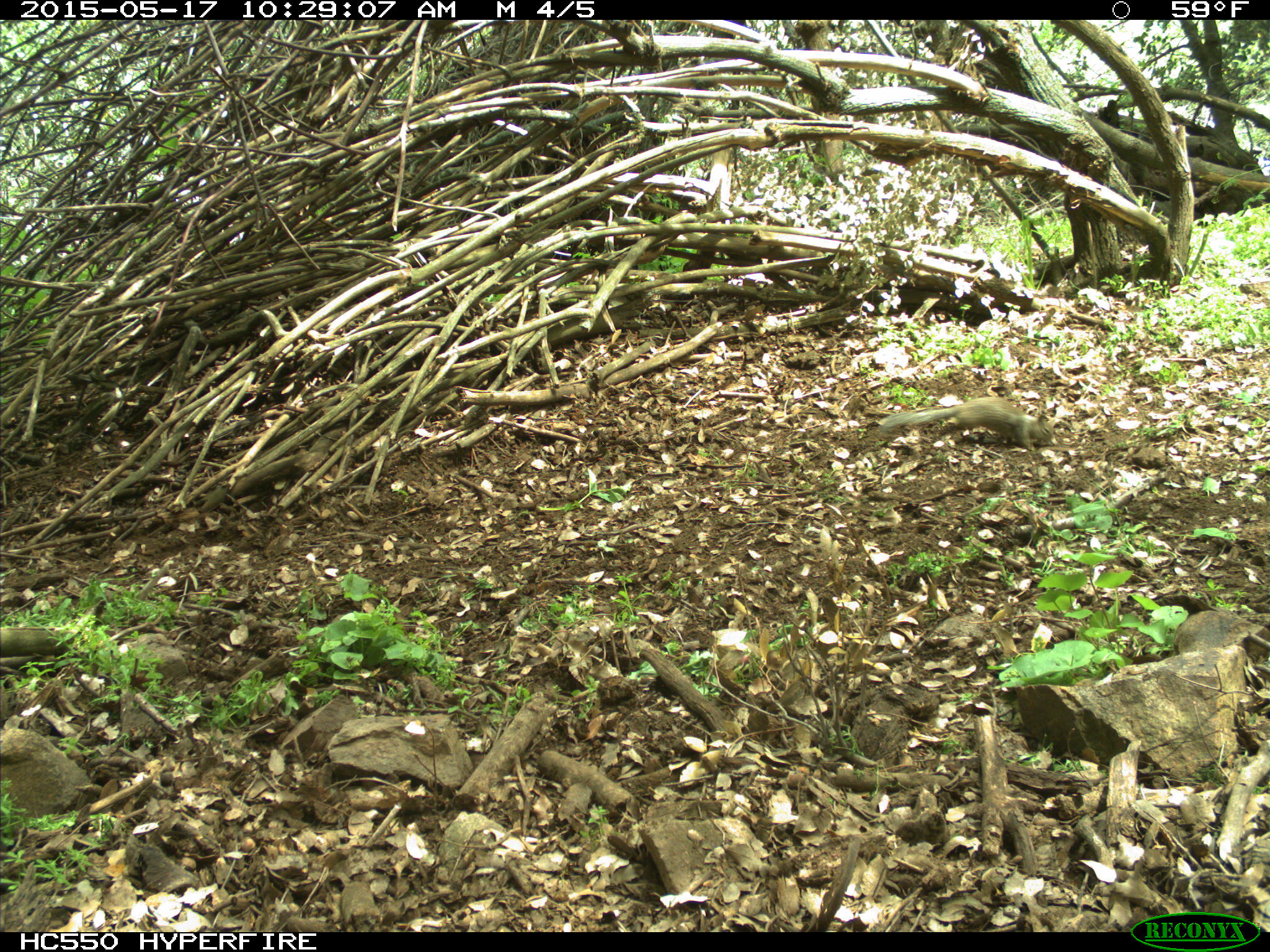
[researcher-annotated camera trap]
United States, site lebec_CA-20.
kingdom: Animalia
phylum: Chordata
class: Mammalia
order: Rodentia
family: Sciuridae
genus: Otospermophilus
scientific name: Otospermophilus beecheyi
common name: california ground squirrel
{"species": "Otospermophilus beecheyi (california ground squirrel)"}